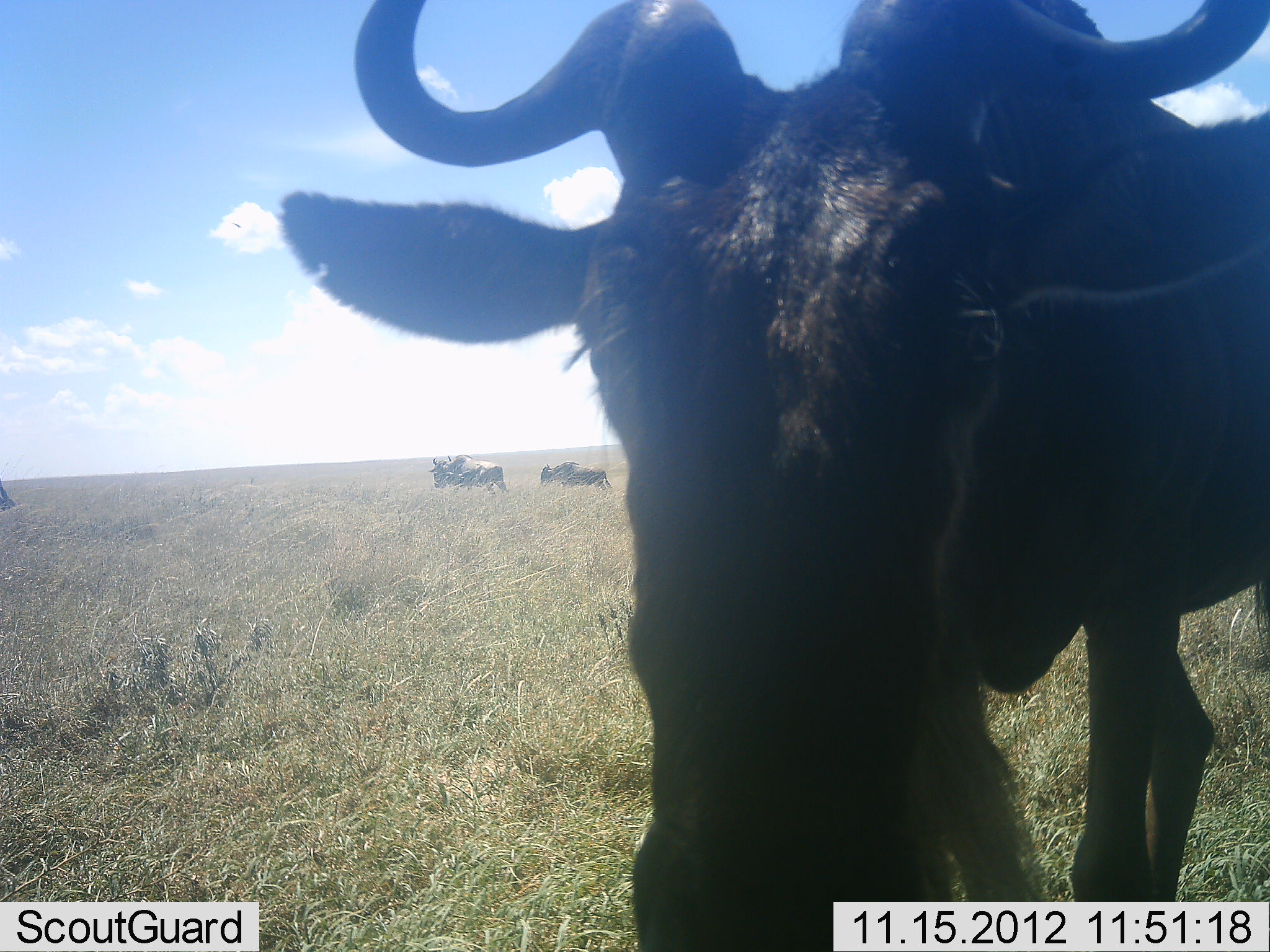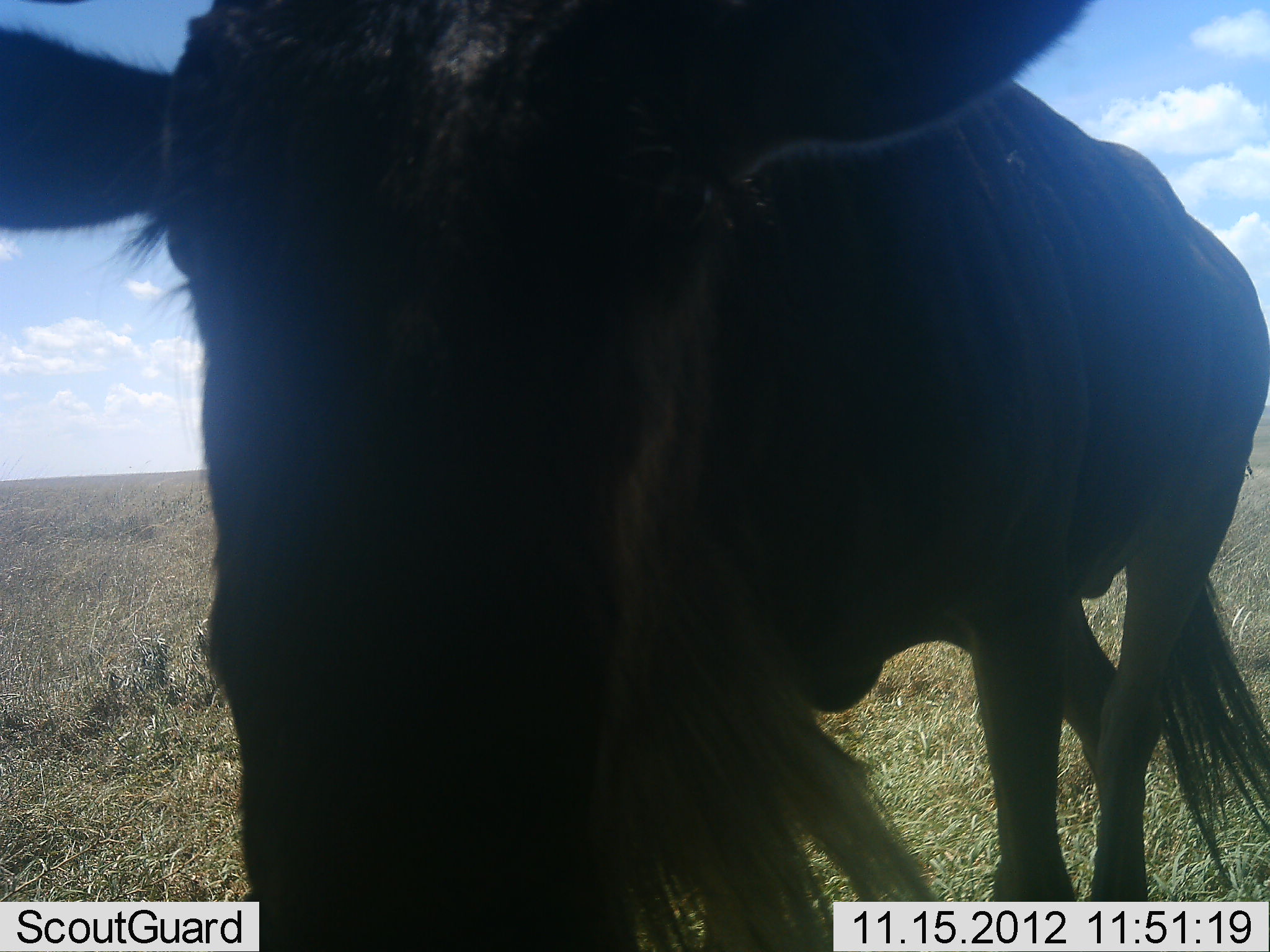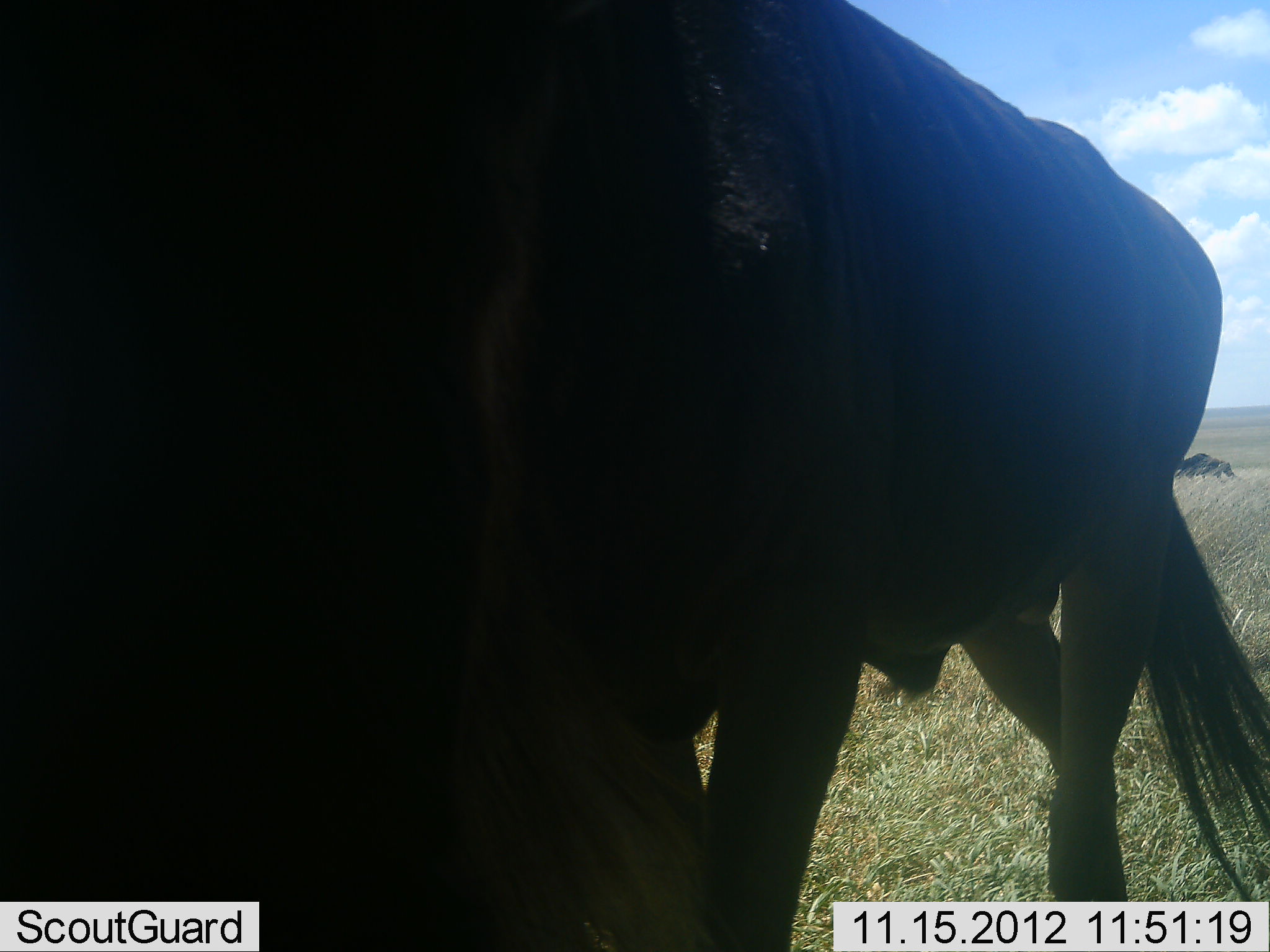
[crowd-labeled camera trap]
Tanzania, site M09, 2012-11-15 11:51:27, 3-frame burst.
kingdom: Animalia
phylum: Chordata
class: Mammalia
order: Artiodactyla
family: Bovidae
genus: Connochaetes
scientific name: Connochaetes taurinus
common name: blue wildebeest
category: wildebeest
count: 4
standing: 40%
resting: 0%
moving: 80%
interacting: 10%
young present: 0%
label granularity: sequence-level